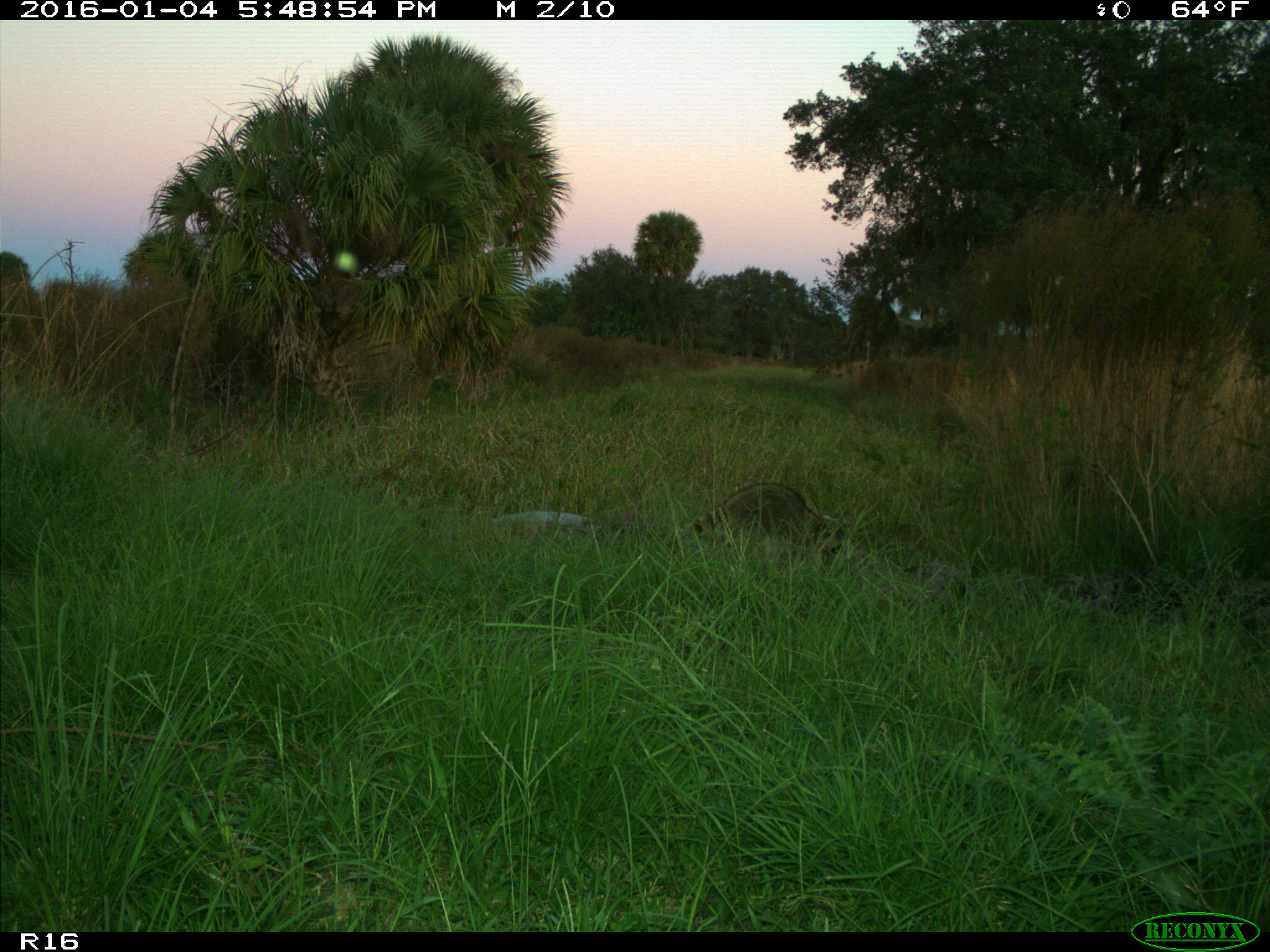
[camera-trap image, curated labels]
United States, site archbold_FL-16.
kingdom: Animalia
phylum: Chordata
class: Mammalia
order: Carnivora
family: Procyonidae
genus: Procyon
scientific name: Procyon lotor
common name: common raccoon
Procyon lotor (common raccoon).